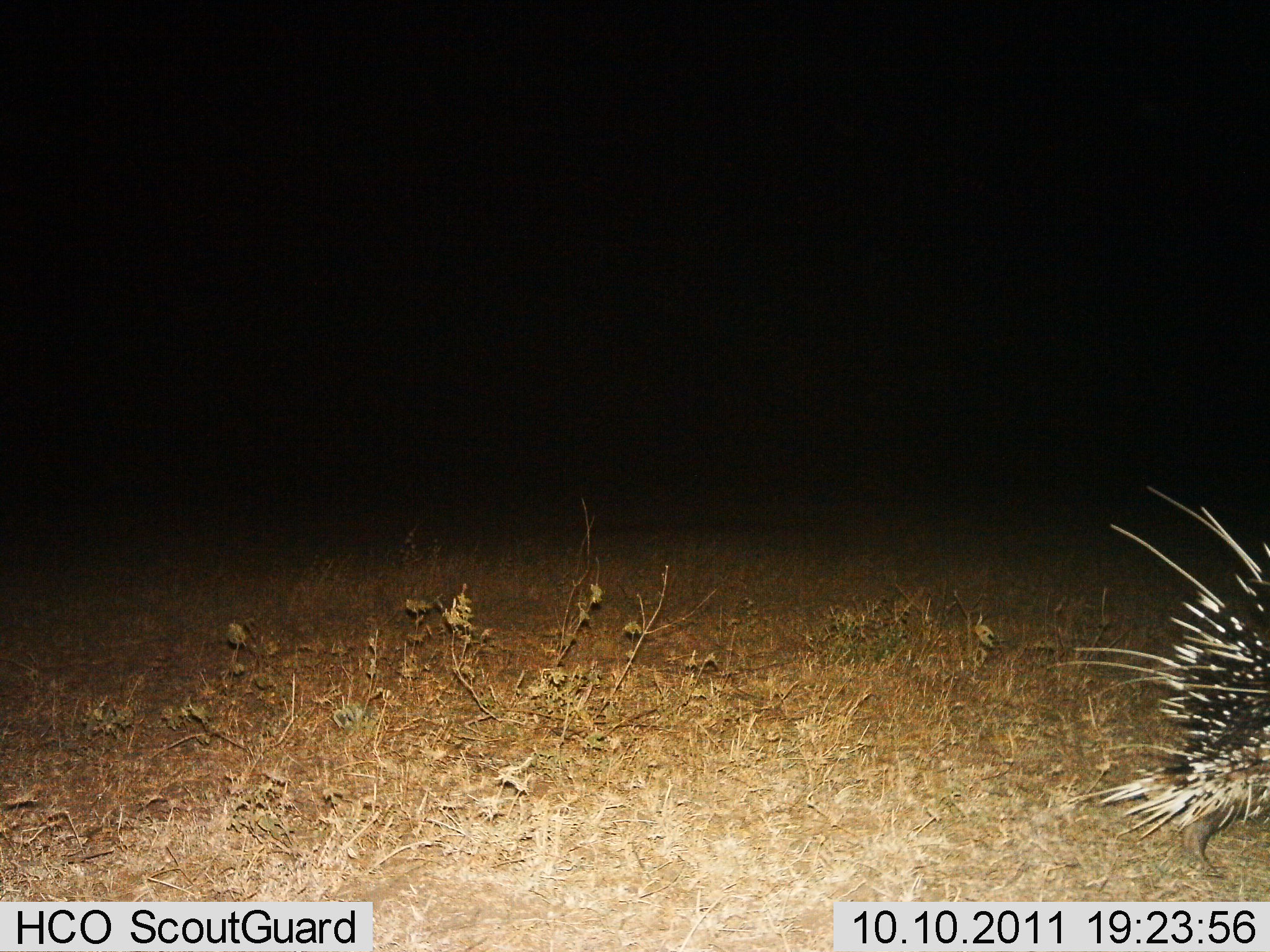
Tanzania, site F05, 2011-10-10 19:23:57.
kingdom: Animalia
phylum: Chordata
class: Mammalia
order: Rodentia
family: Hystricidae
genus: Hystrix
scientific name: Hystrix cristata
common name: crested porcupine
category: porcupine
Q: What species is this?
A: Porcupine (crested porcupine) (Hystrix cristata).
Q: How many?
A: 1.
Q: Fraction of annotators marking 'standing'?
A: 23%.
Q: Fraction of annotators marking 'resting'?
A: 0%.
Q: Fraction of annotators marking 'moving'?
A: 77%.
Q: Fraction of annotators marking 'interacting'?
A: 0%.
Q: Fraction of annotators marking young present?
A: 0%.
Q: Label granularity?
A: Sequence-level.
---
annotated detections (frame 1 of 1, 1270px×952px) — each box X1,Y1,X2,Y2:
animal: 1082,485,1270,873